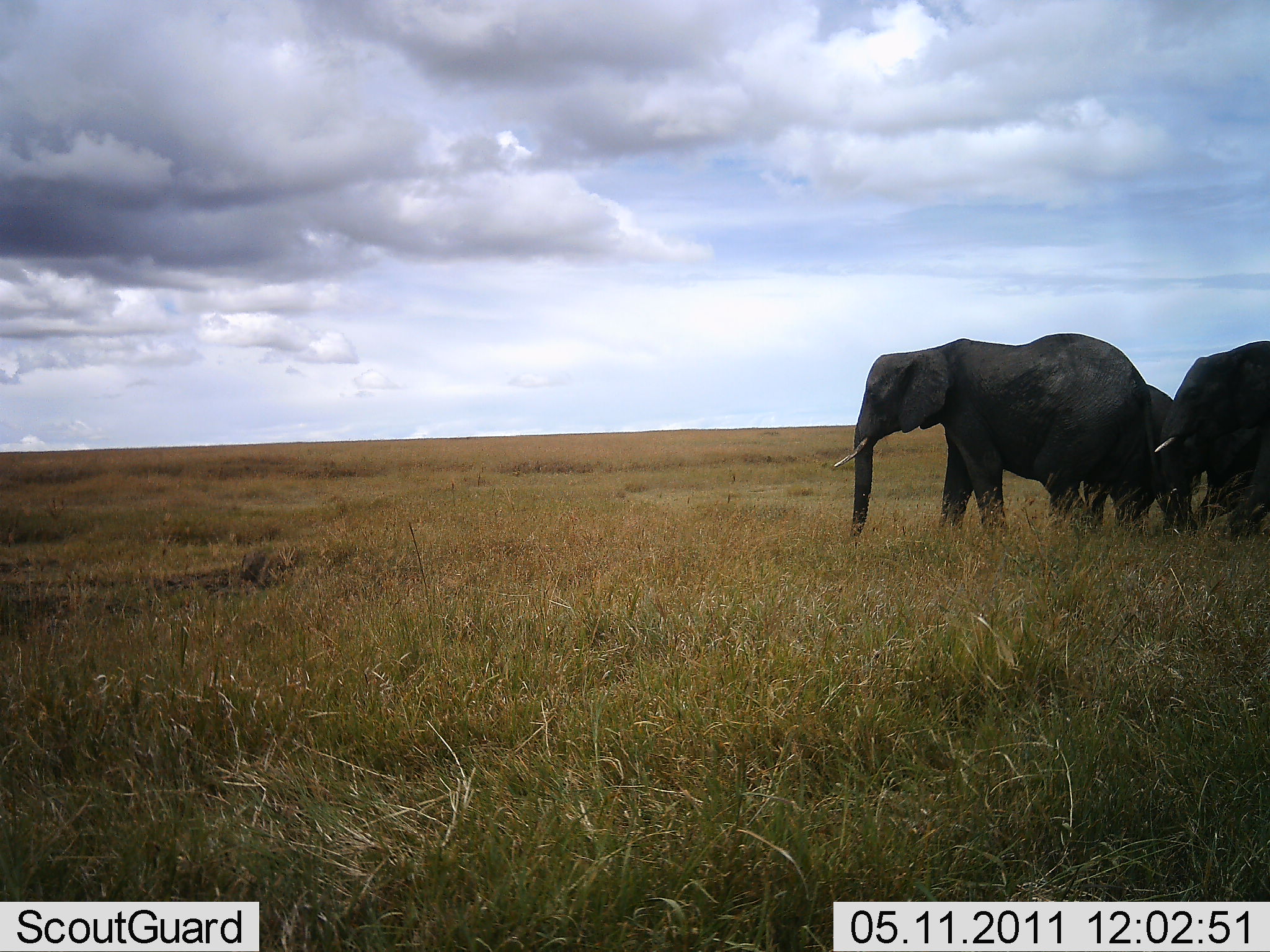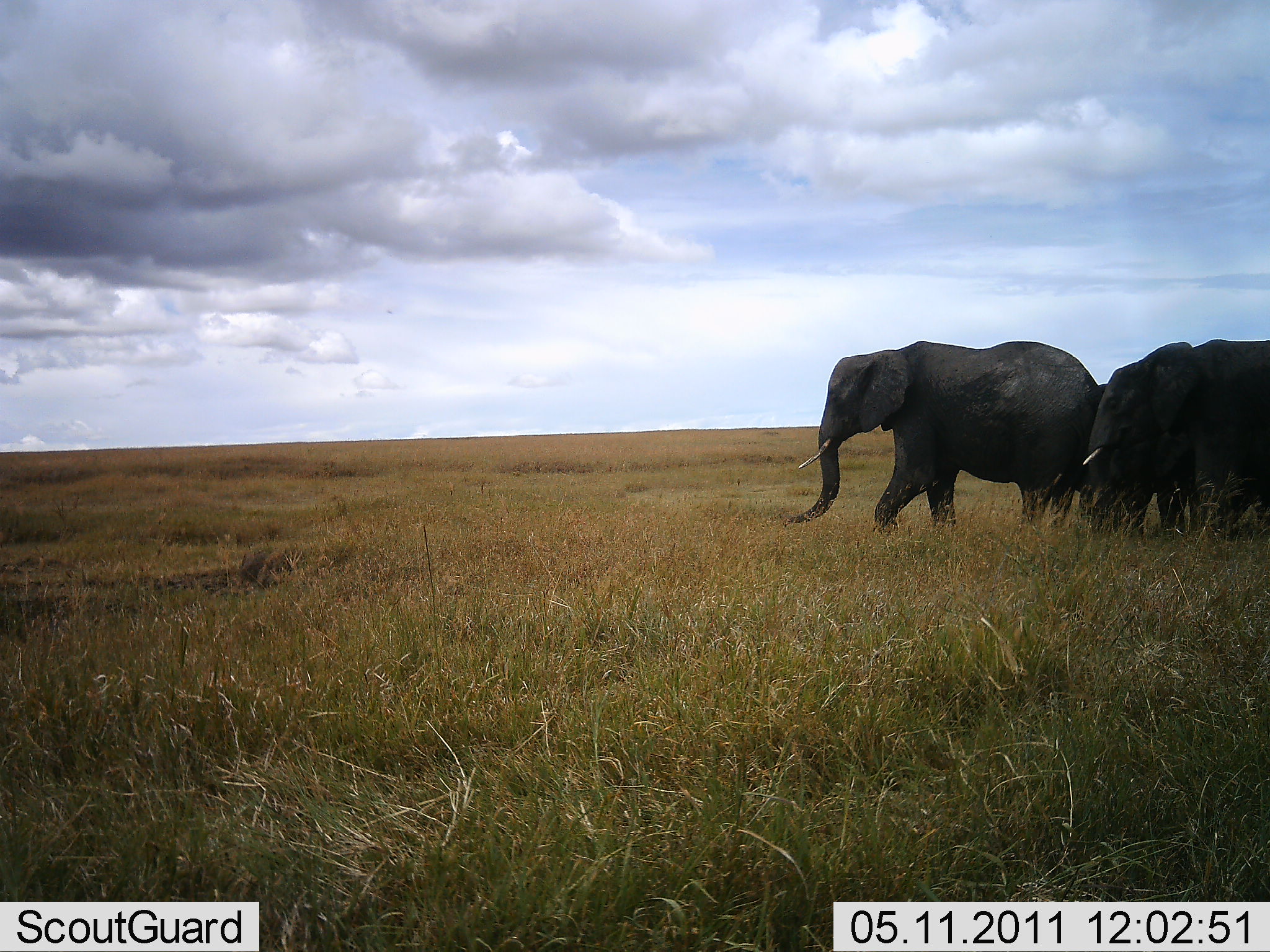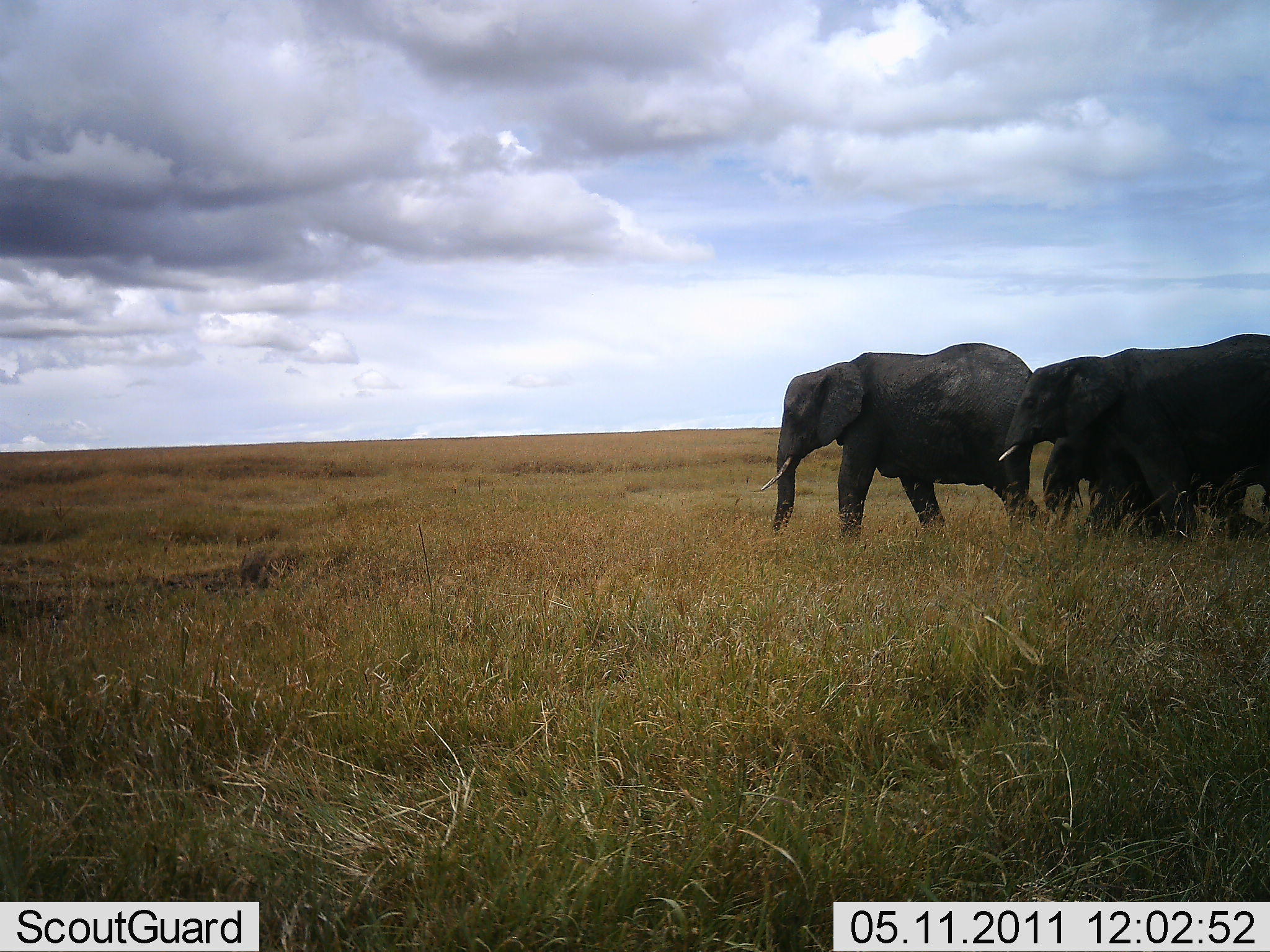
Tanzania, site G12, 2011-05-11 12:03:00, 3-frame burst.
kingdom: Animalia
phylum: Chordata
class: Mammalia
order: Proboscidea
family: Elephantidae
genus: Loxodonta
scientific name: Loxodonta africana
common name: african bush elephant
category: elephant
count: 3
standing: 0%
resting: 0%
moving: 100%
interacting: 0%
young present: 30%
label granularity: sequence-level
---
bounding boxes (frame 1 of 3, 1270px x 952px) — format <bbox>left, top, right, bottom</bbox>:
animal: <bbox>834, 333, 1162, 561</bbox>; <bbox>1154, 340, 1270, 541</bbox>; <bbox>1054, 382, 1187, 538</bbox>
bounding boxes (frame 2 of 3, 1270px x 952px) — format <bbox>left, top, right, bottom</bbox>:
animal: <bbox>780, 341, 1114, 544</bbox>; <bbox>1081, 339, 1270, 545</bbox>; <bbox>1034, 383, 1191, 542</bbox>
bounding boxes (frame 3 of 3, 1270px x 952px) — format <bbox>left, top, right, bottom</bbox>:
animal: <bbox>761, 343, 1051, 558</bbox>; <bbox>998, 334, 1270, 553</bbox>; <bbox>1044, 406, 1248, 545</bbox>